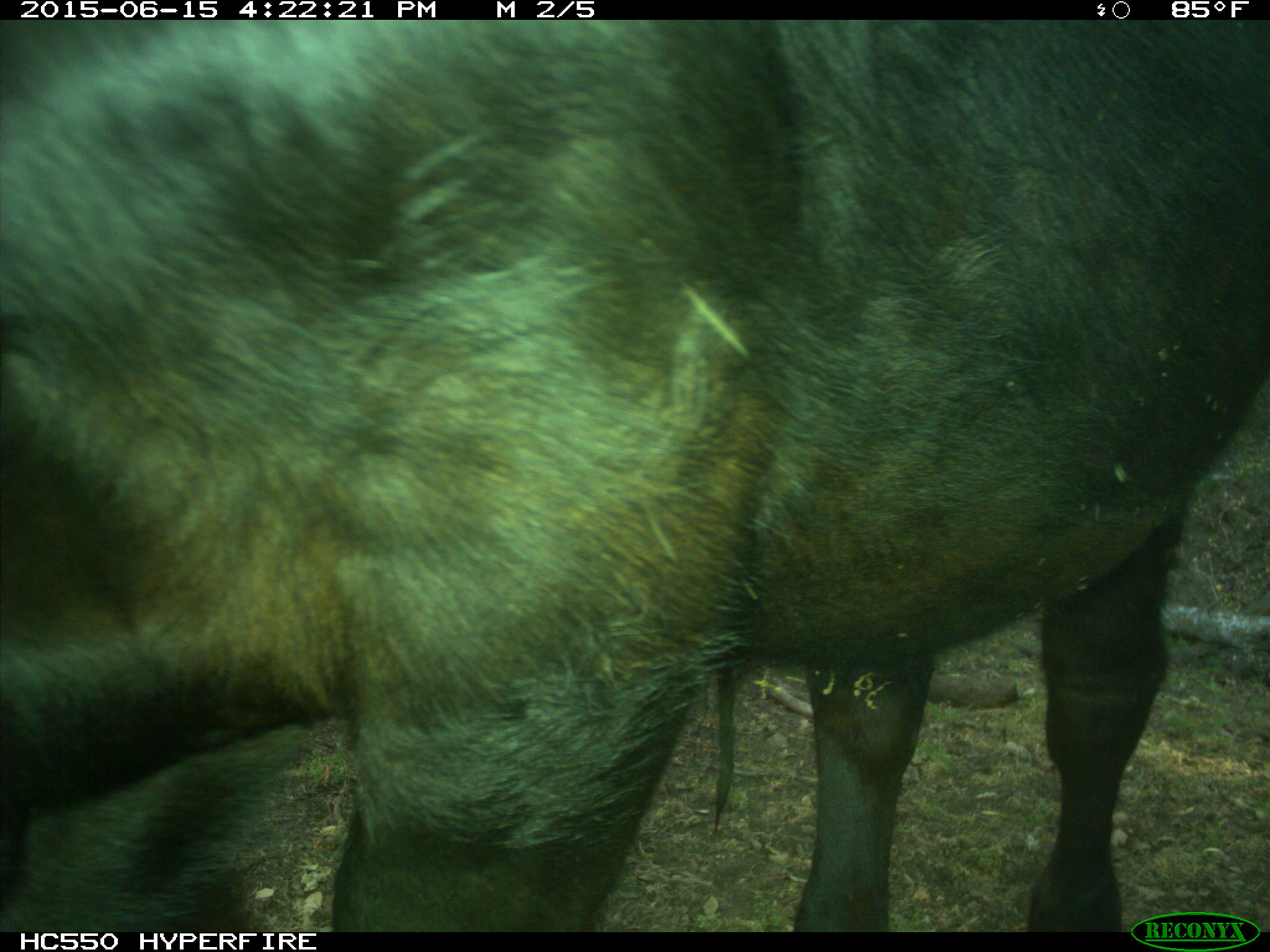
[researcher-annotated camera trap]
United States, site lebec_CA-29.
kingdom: Animalia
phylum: Chordata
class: Mammalia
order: Artiodactyla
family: Bovidae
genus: Bos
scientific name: Bos taurus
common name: domestic cow